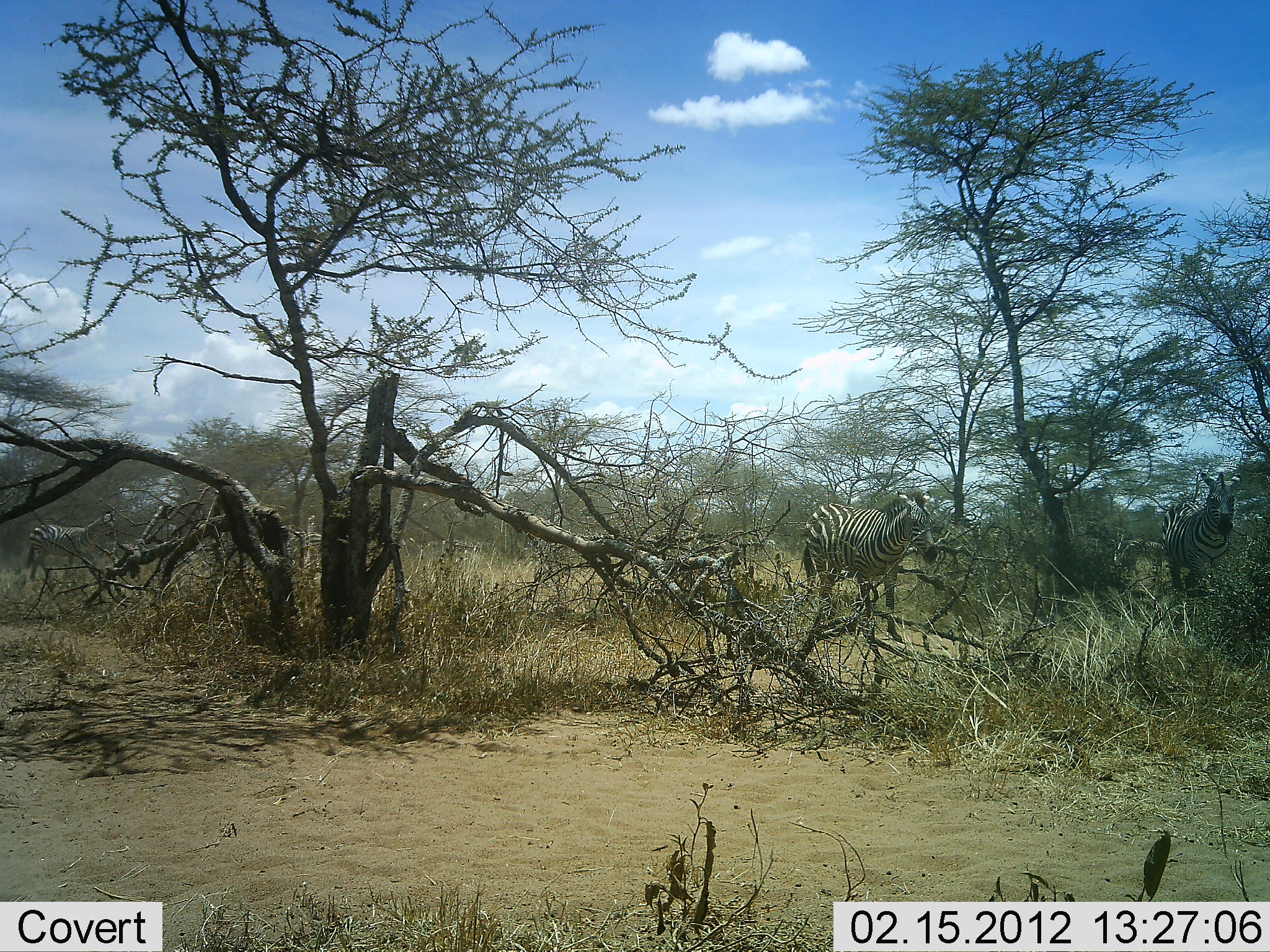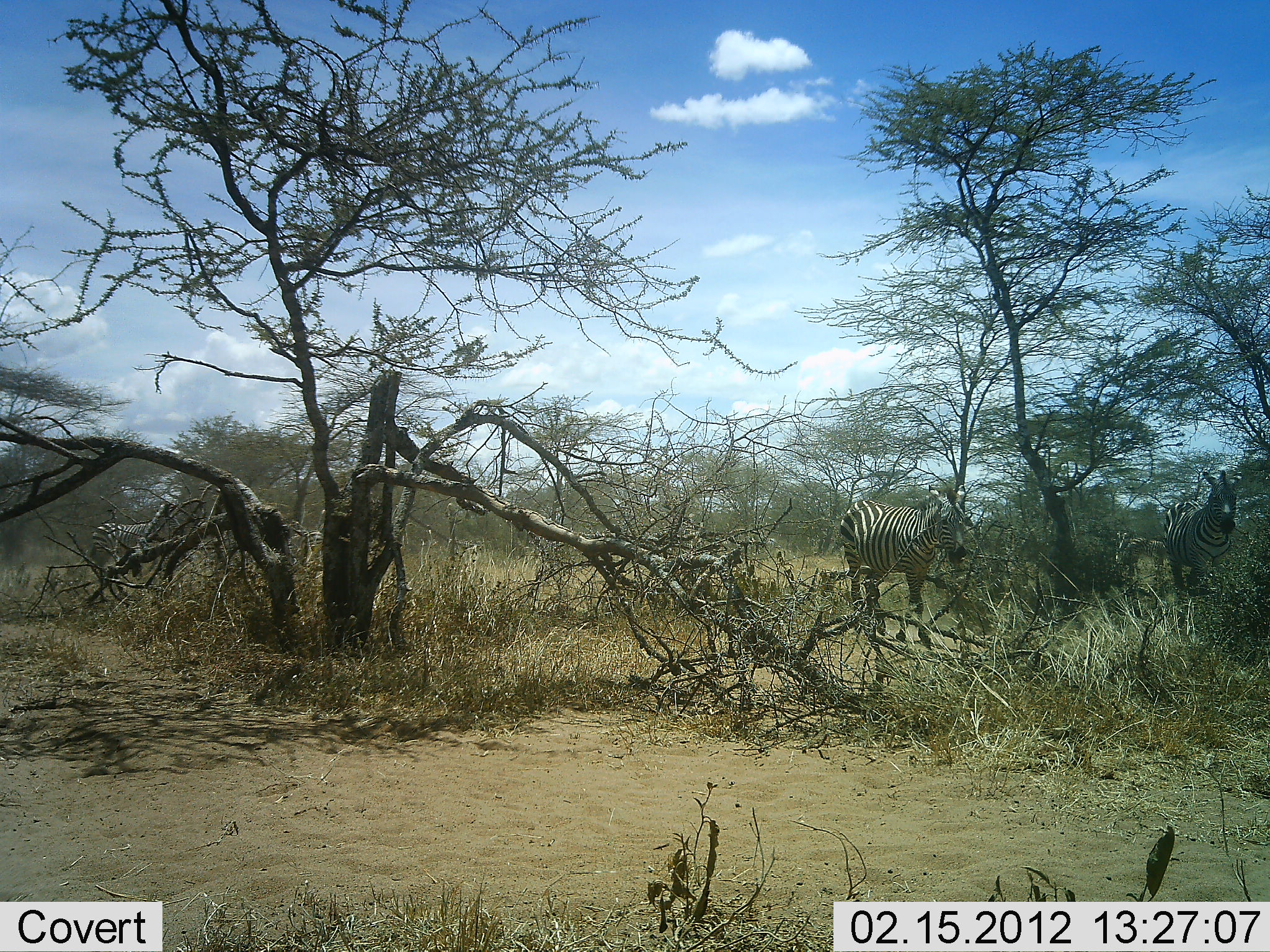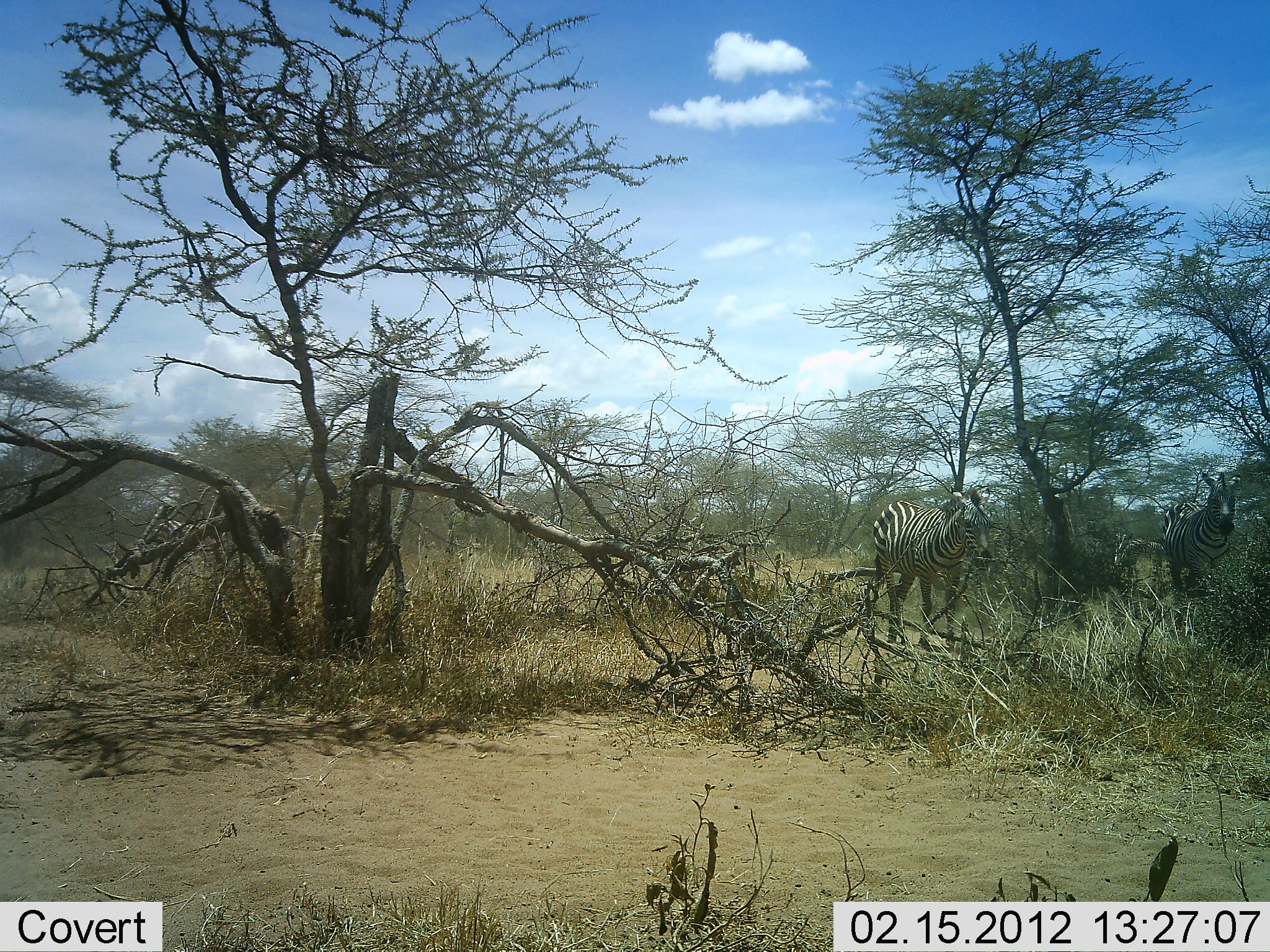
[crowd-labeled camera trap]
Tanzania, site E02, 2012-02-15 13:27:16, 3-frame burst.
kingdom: Animalia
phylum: Chordata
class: Mammalia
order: Perissodactyla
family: Equidae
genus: Equus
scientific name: Equus quagga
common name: plains zebra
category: zebra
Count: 3.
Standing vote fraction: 86%.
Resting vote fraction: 0%.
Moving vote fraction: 71%.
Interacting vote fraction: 0%.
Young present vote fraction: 0%.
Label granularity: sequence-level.